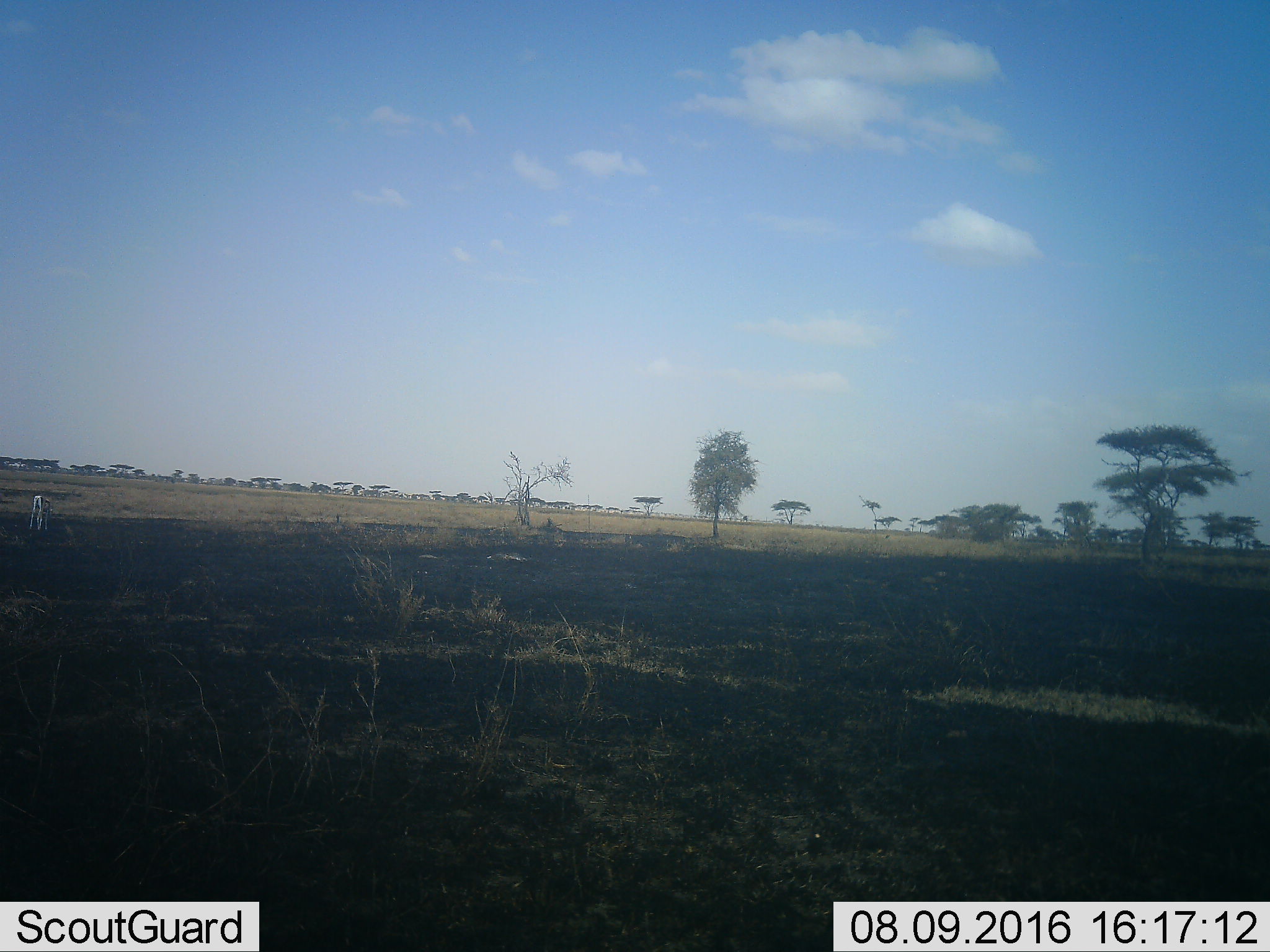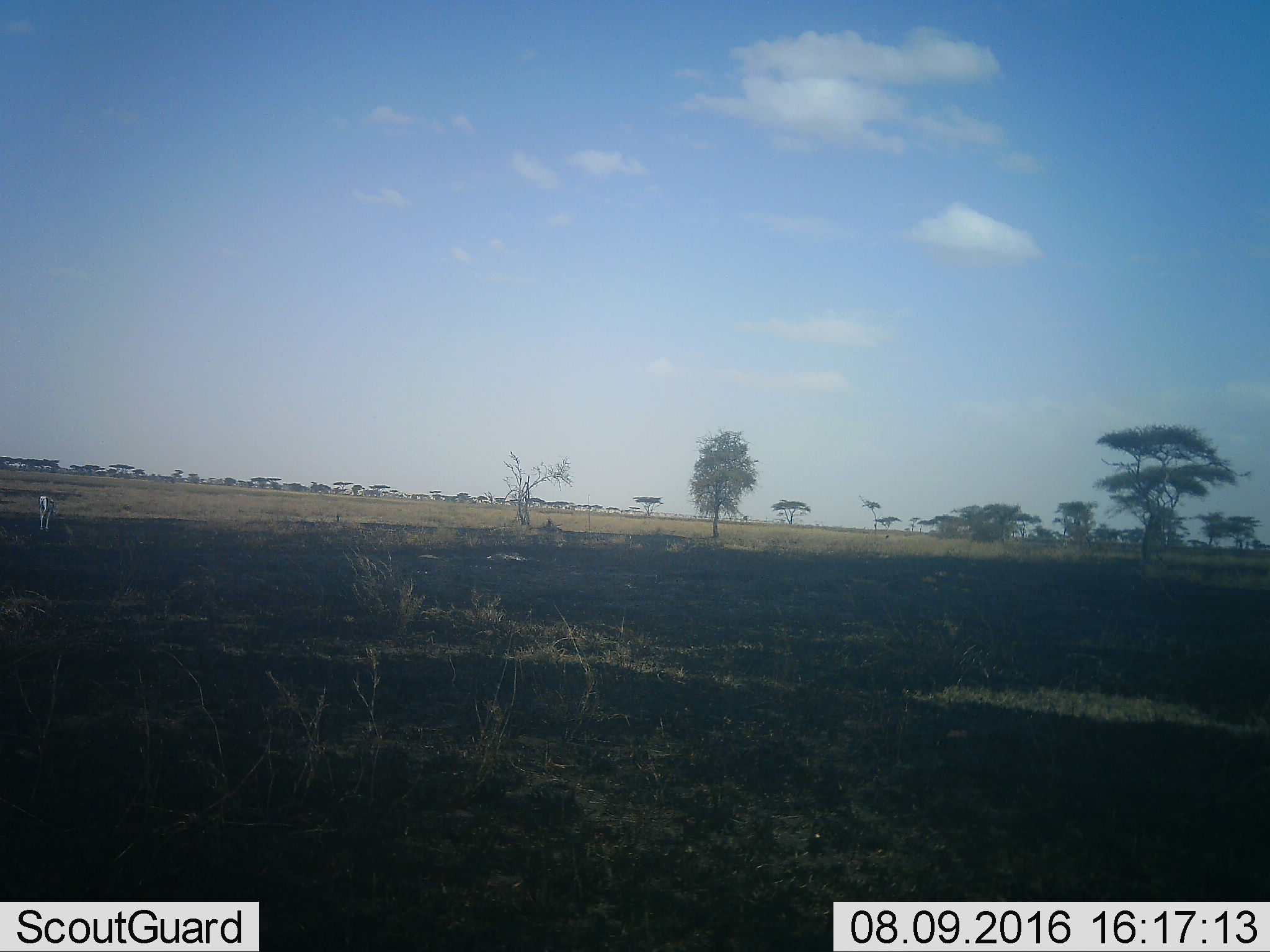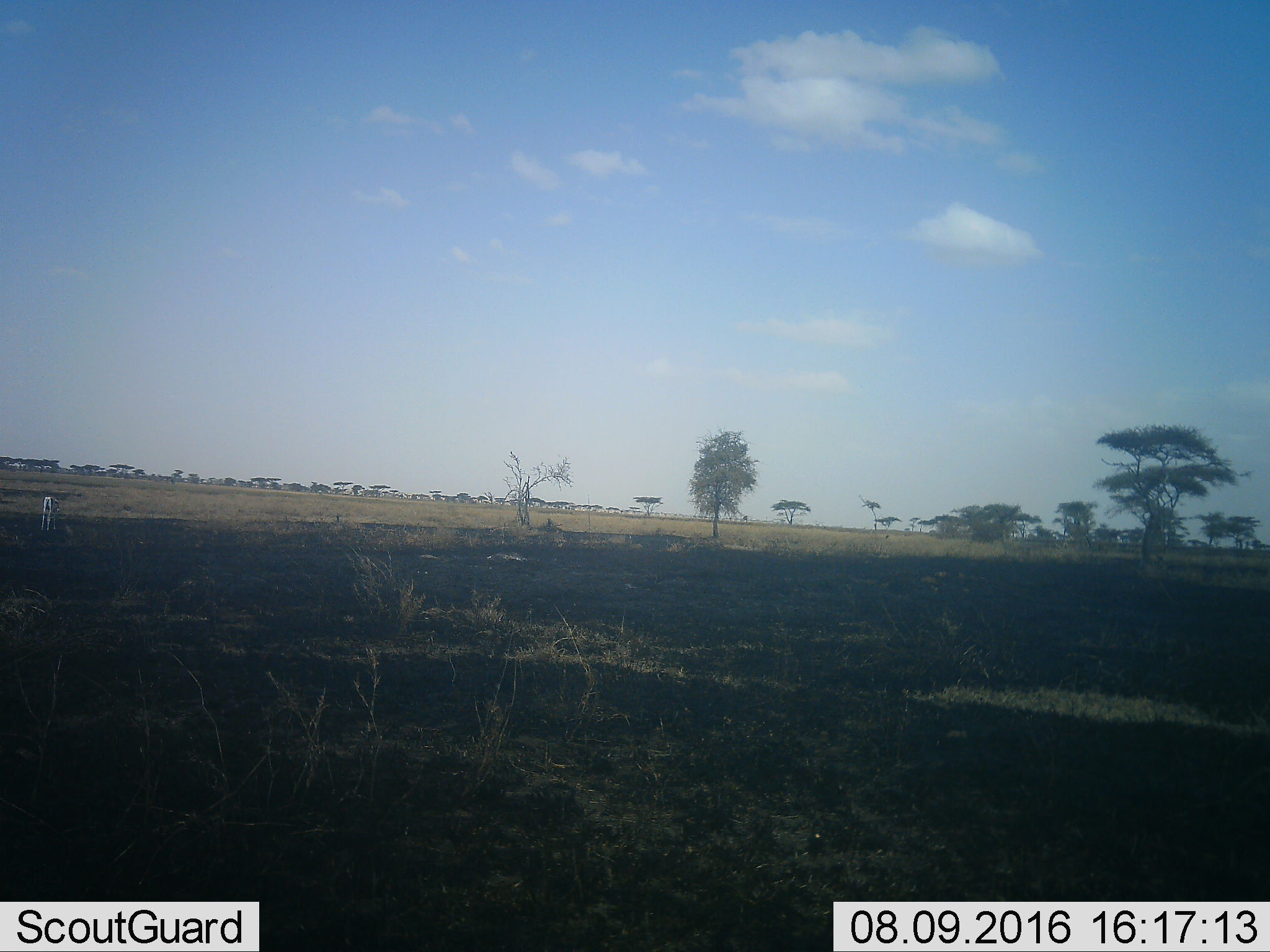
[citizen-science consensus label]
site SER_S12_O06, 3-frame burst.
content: unidentified animal